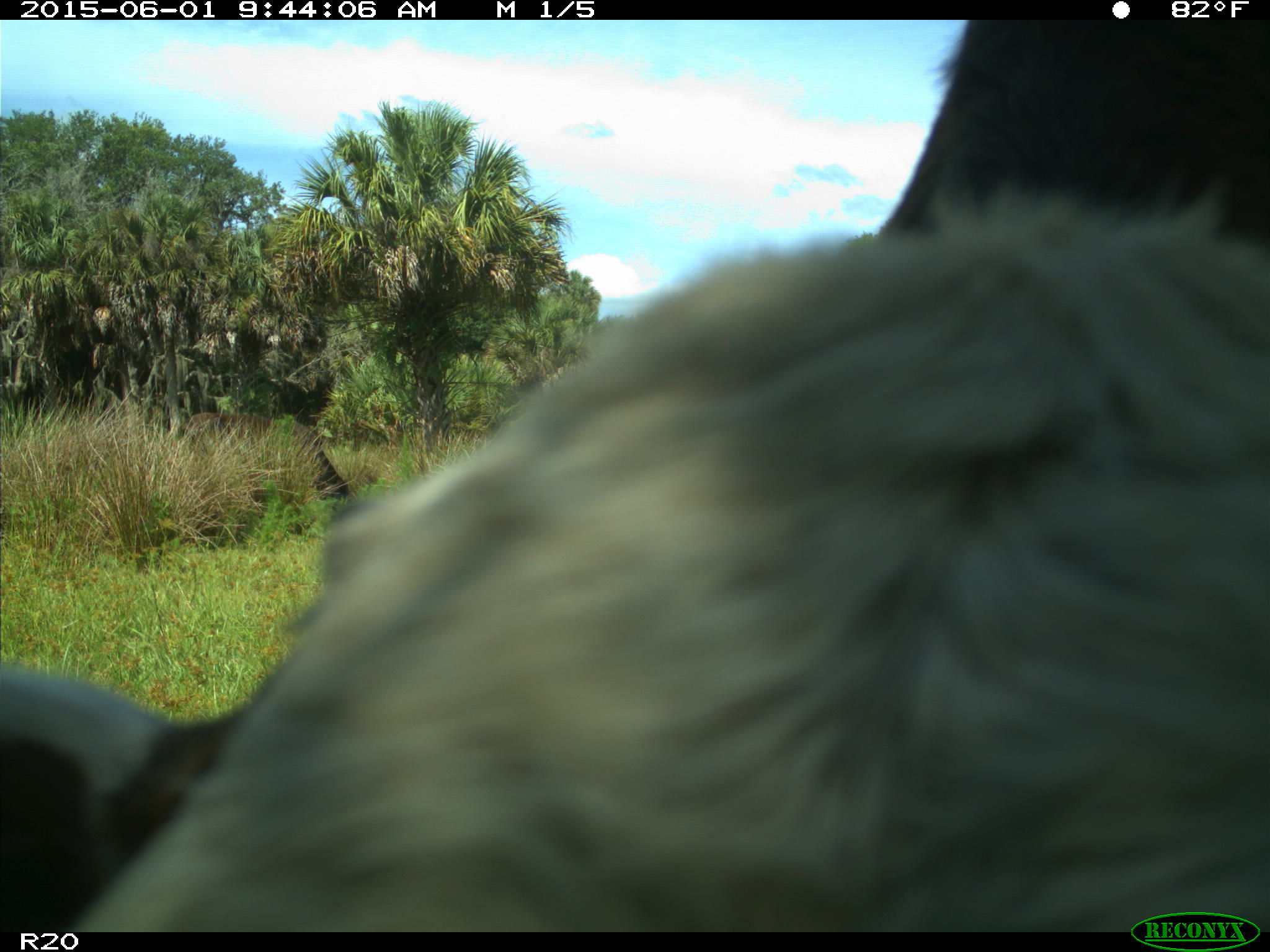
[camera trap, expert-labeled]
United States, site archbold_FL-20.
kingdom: Animalia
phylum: Chordata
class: Mammalia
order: Artiodactyla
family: Bovidae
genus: Bos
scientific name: Bos taurus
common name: domestic cow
Bos taurus (domestic cow).